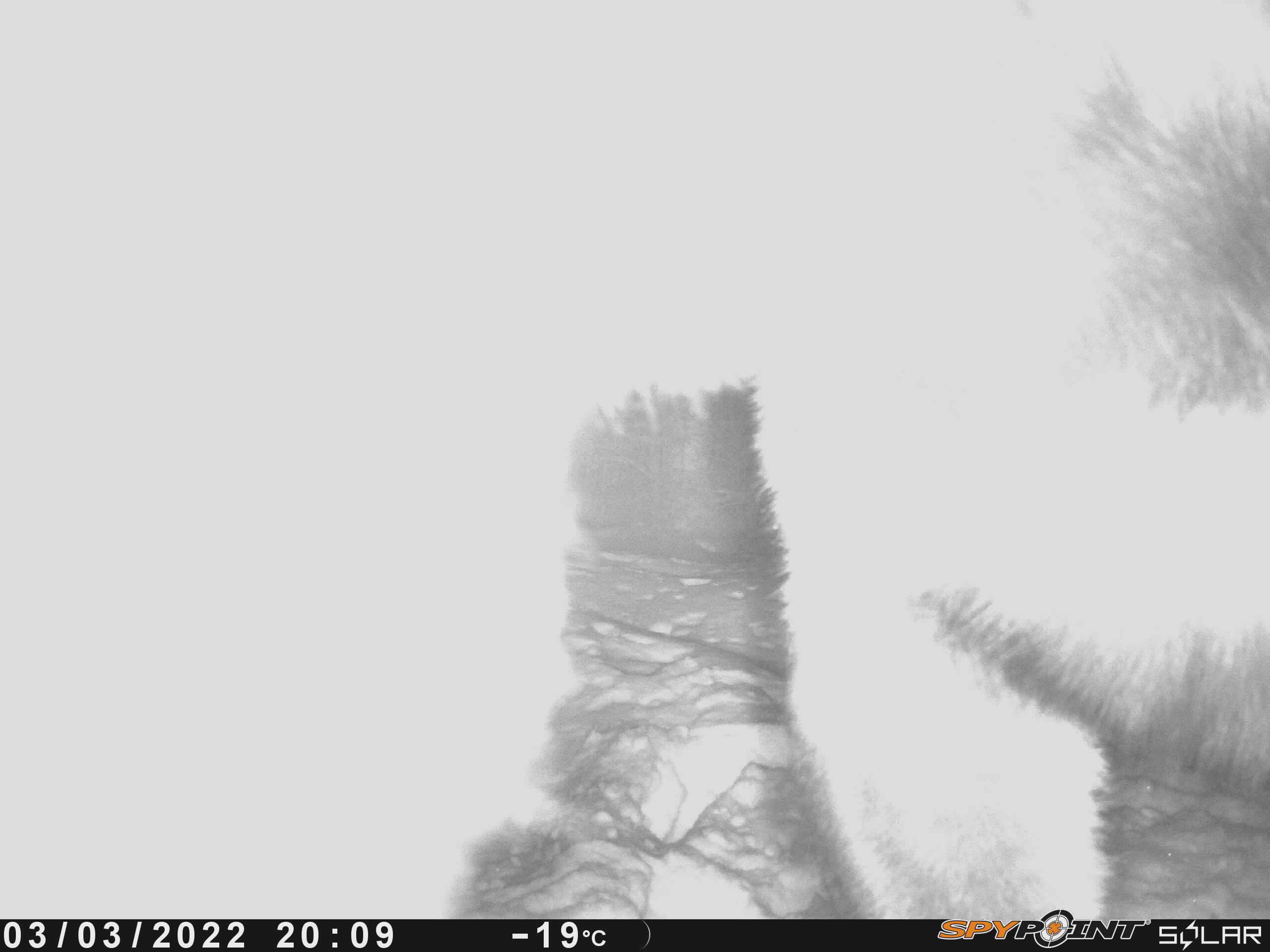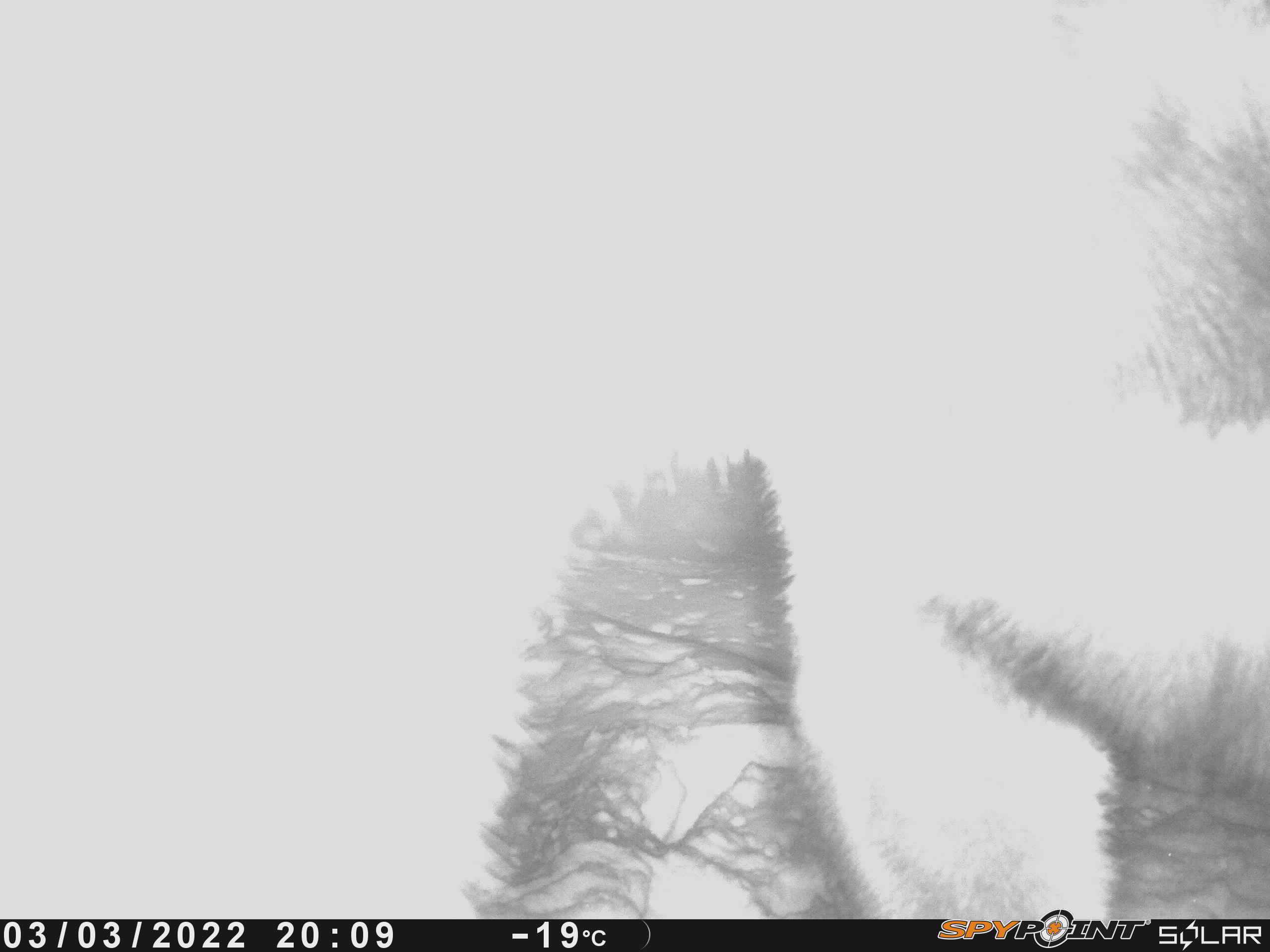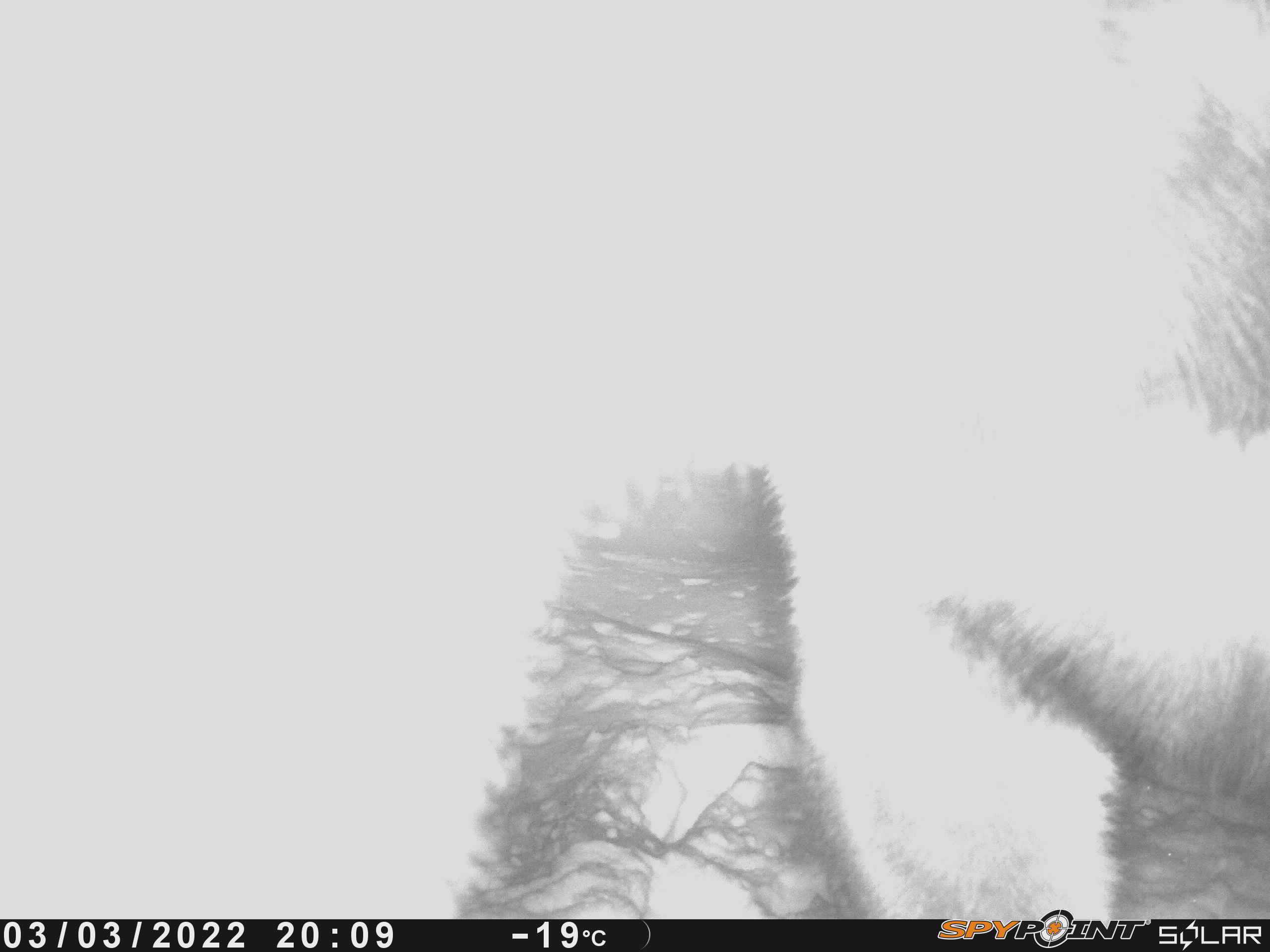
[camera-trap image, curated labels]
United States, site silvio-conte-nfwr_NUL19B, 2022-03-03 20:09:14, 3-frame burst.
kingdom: Animalia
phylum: Chordata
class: Mammalia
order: Artiodactyla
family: Cervidae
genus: Alces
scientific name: Alces alces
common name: moose